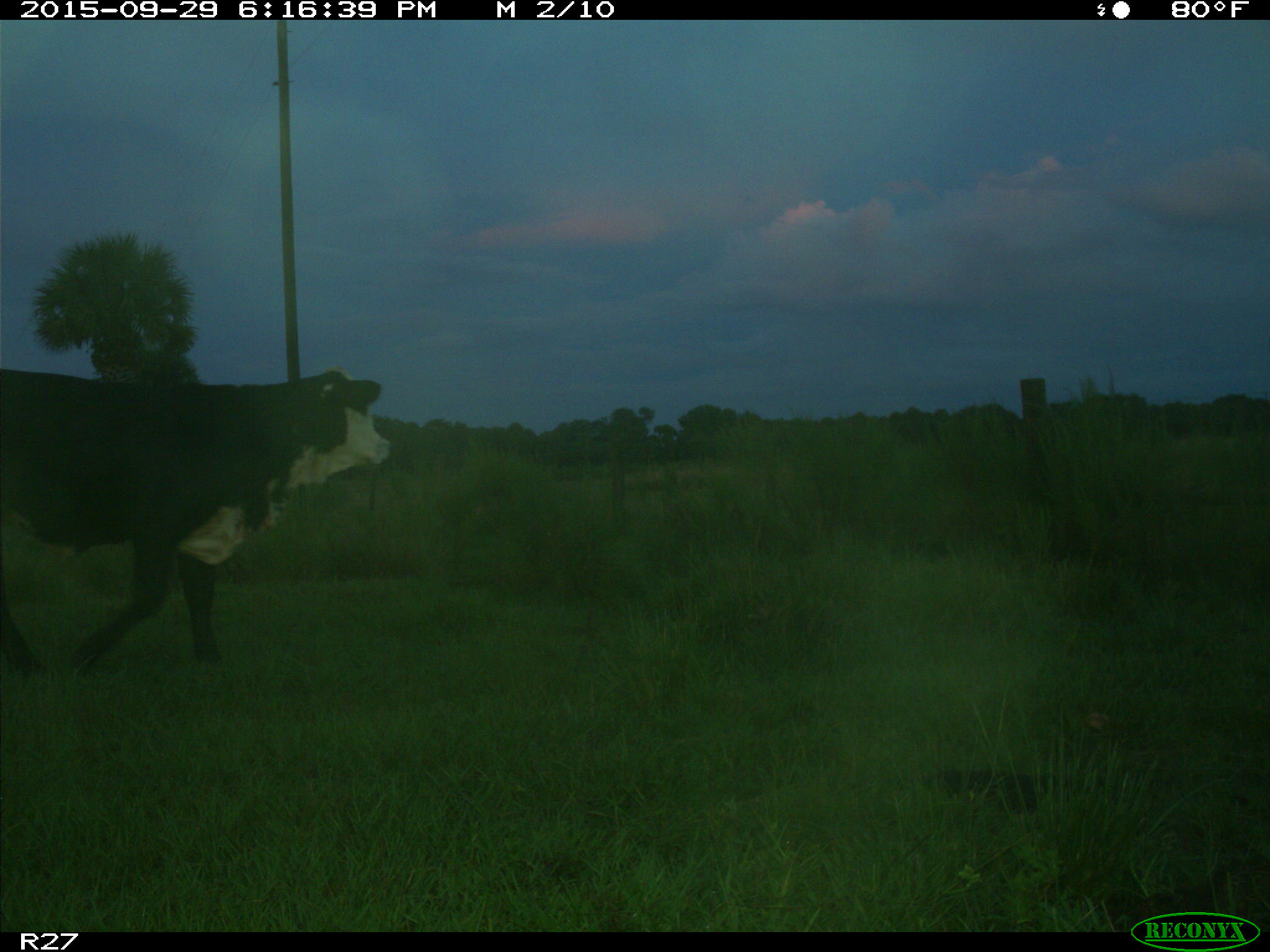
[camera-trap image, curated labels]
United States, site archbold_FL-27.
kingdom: Animalia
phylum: Chordata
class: Mammalia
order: Artiodactyla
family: Bovidae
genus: Bos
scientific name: Bos taurus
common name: domestic cow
Bos taurus (domestic cow).